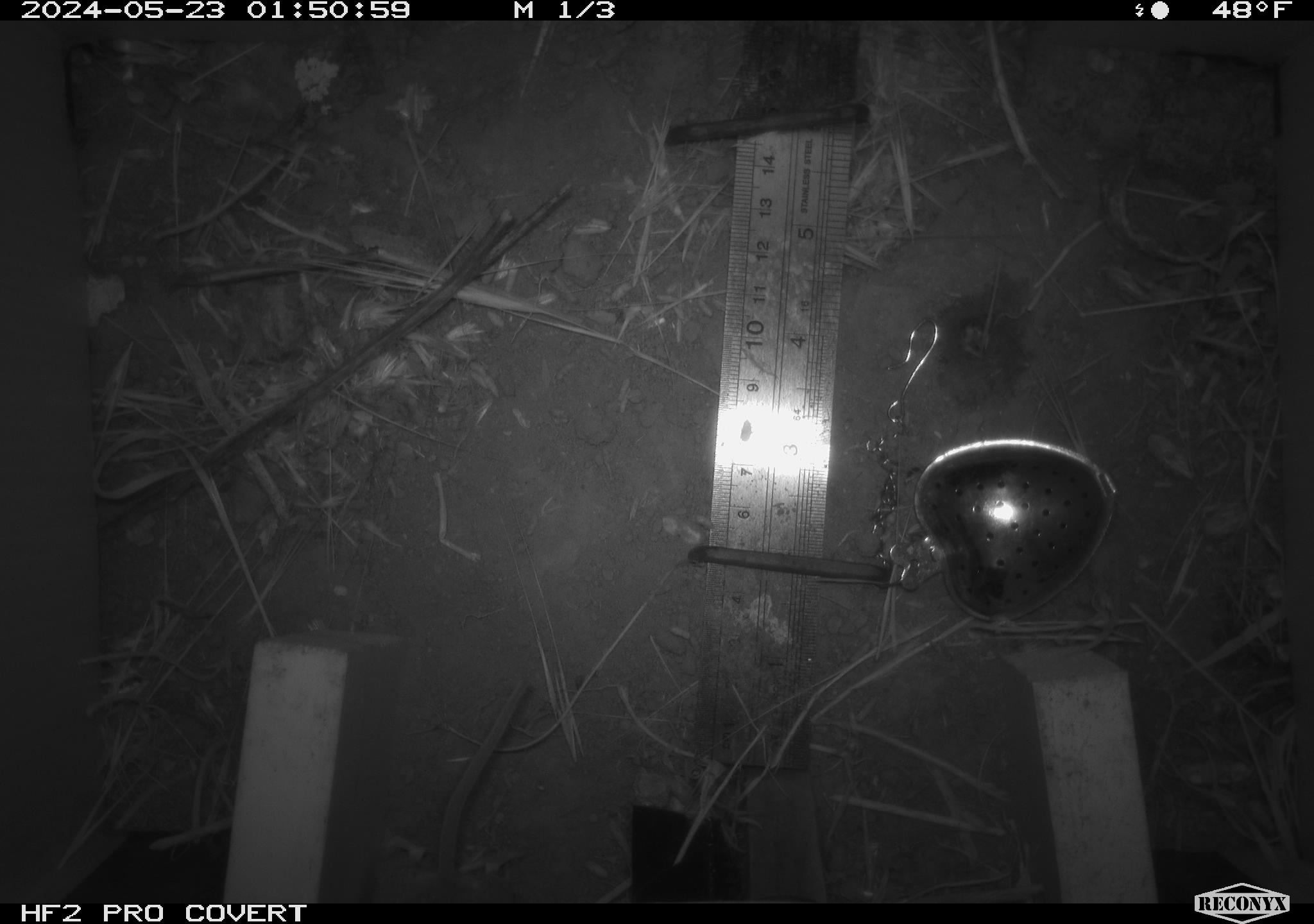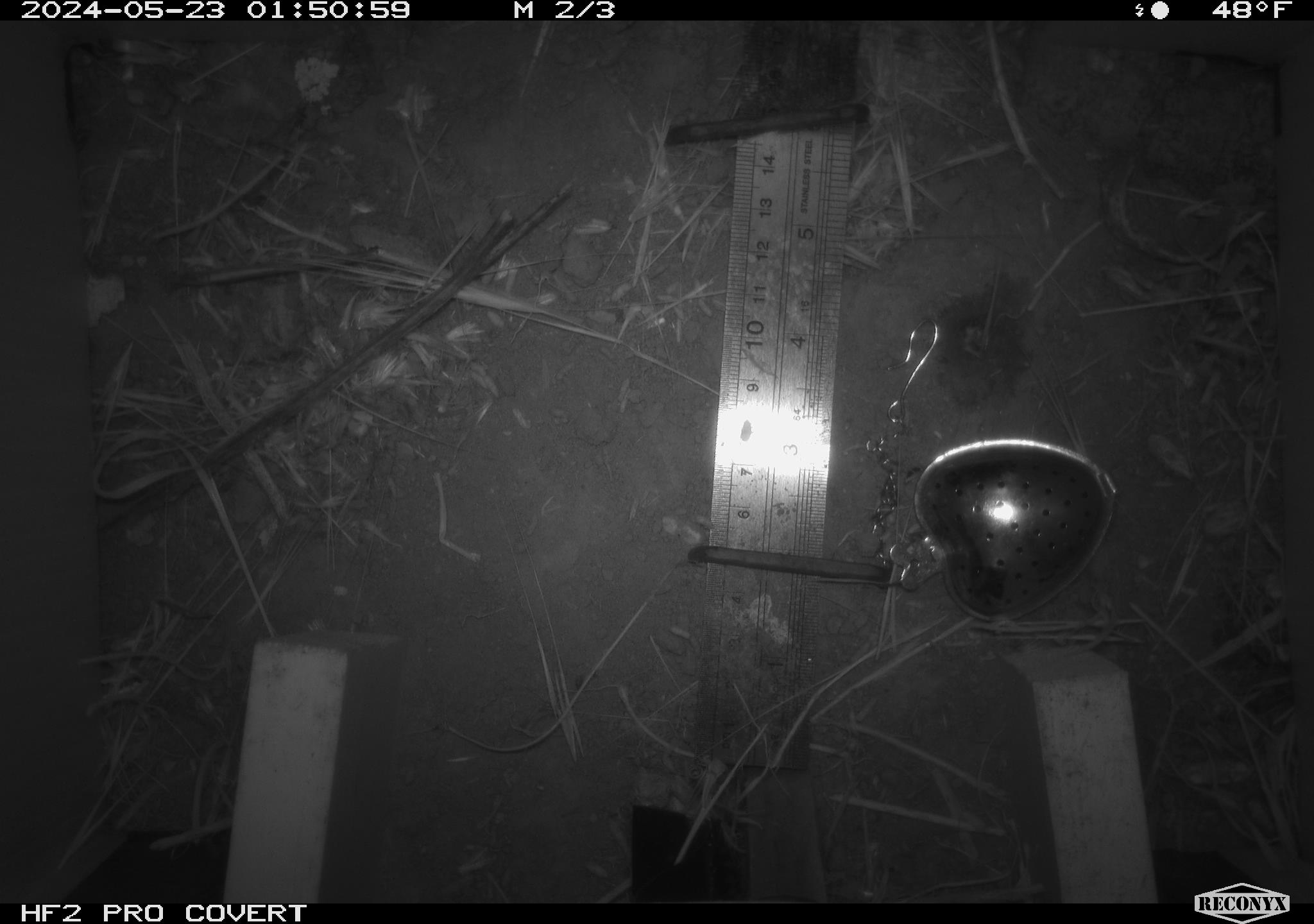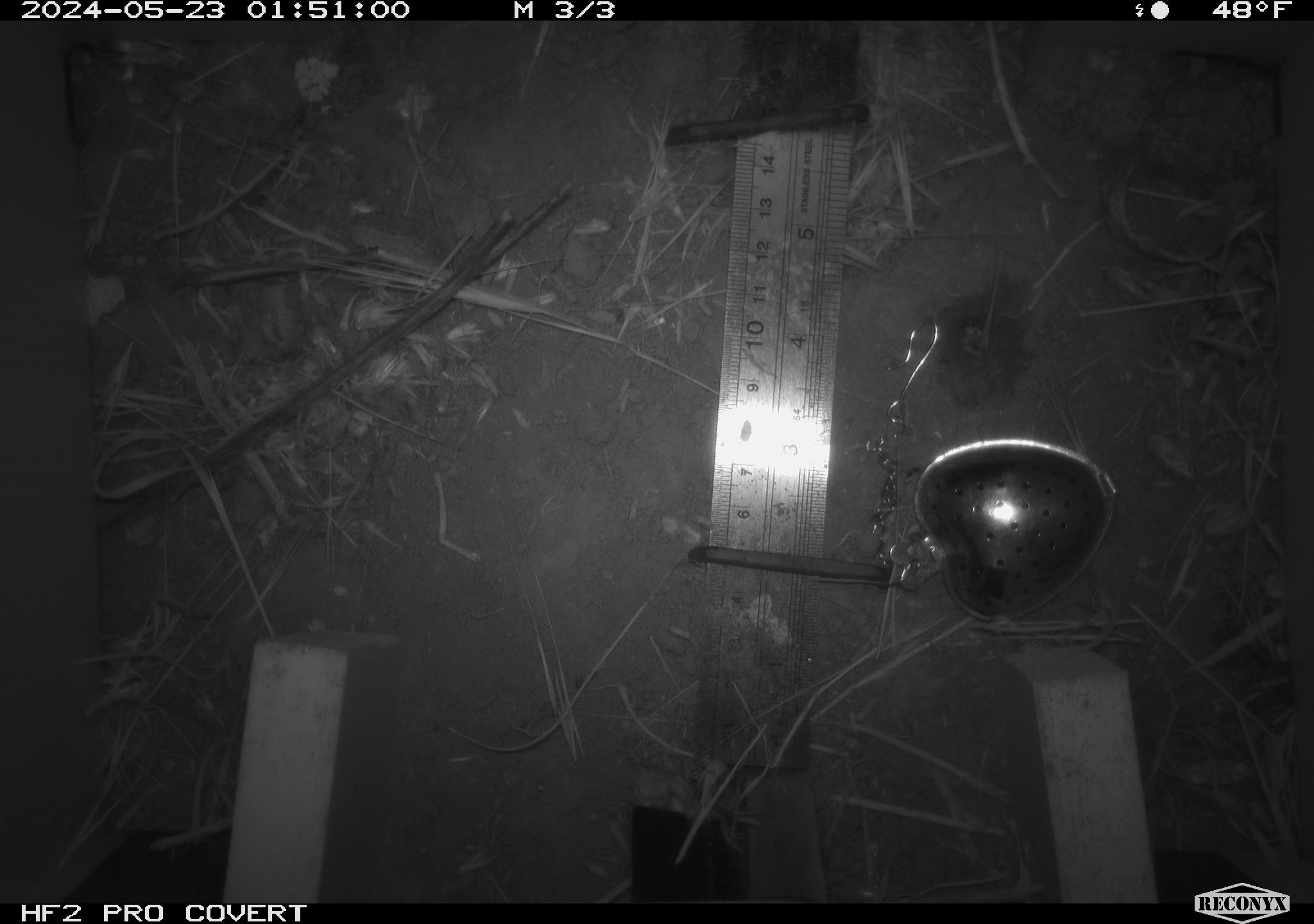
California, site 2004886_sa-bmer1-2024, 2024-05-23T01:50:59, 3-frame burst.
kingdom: Animalia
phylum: Chordata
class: Mammalia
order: Rodentia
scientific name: Rodentia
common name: mouse species